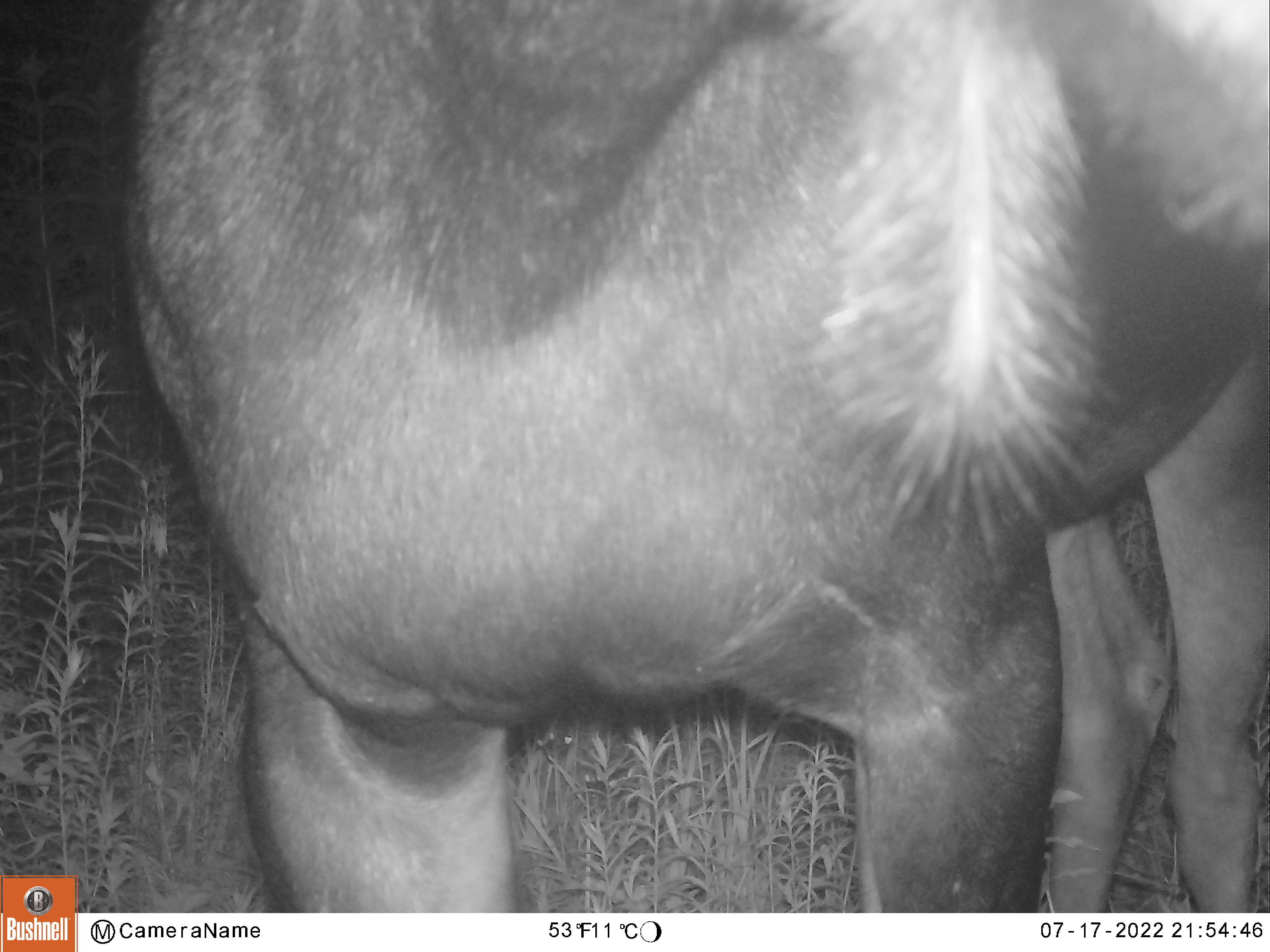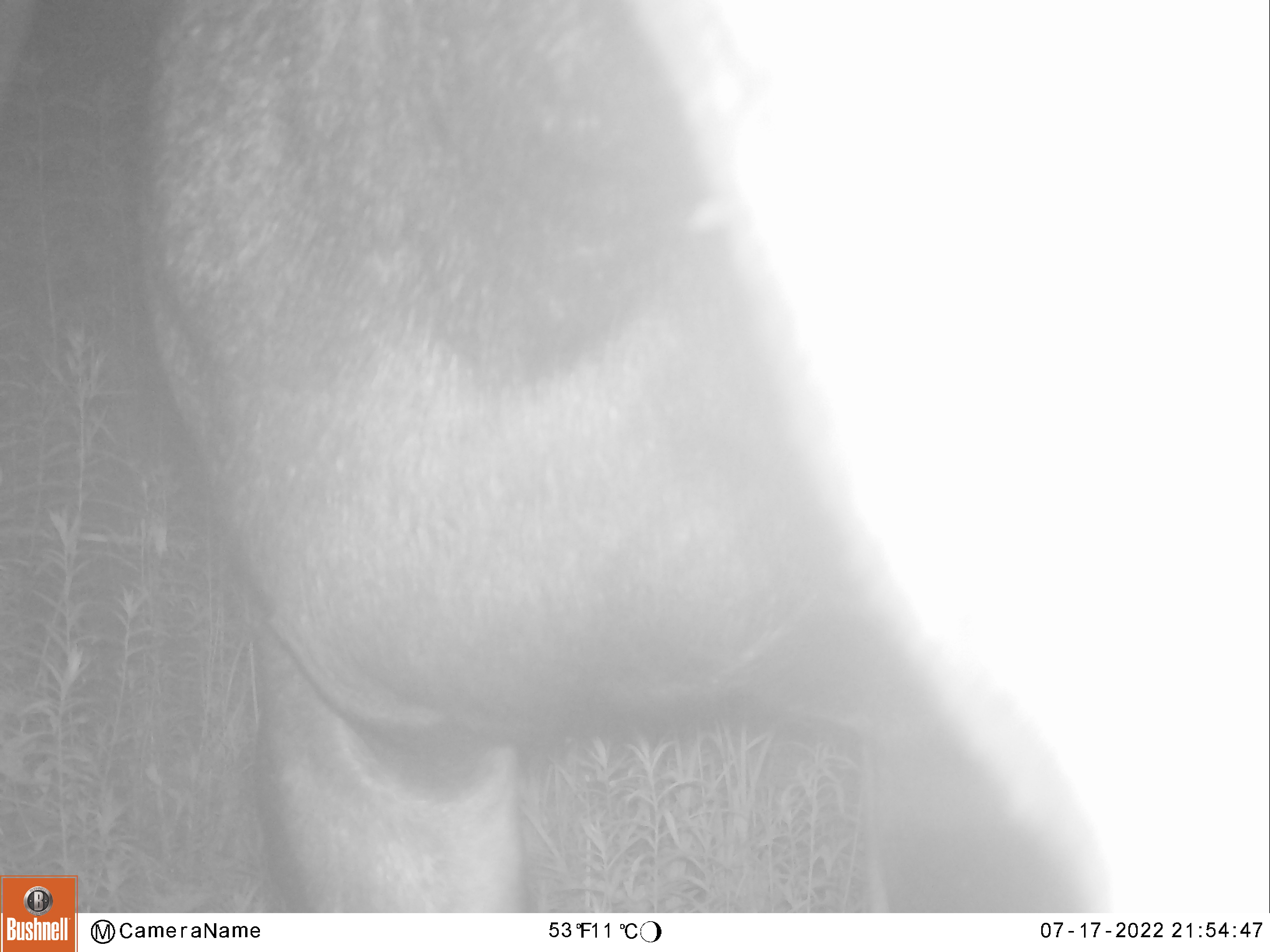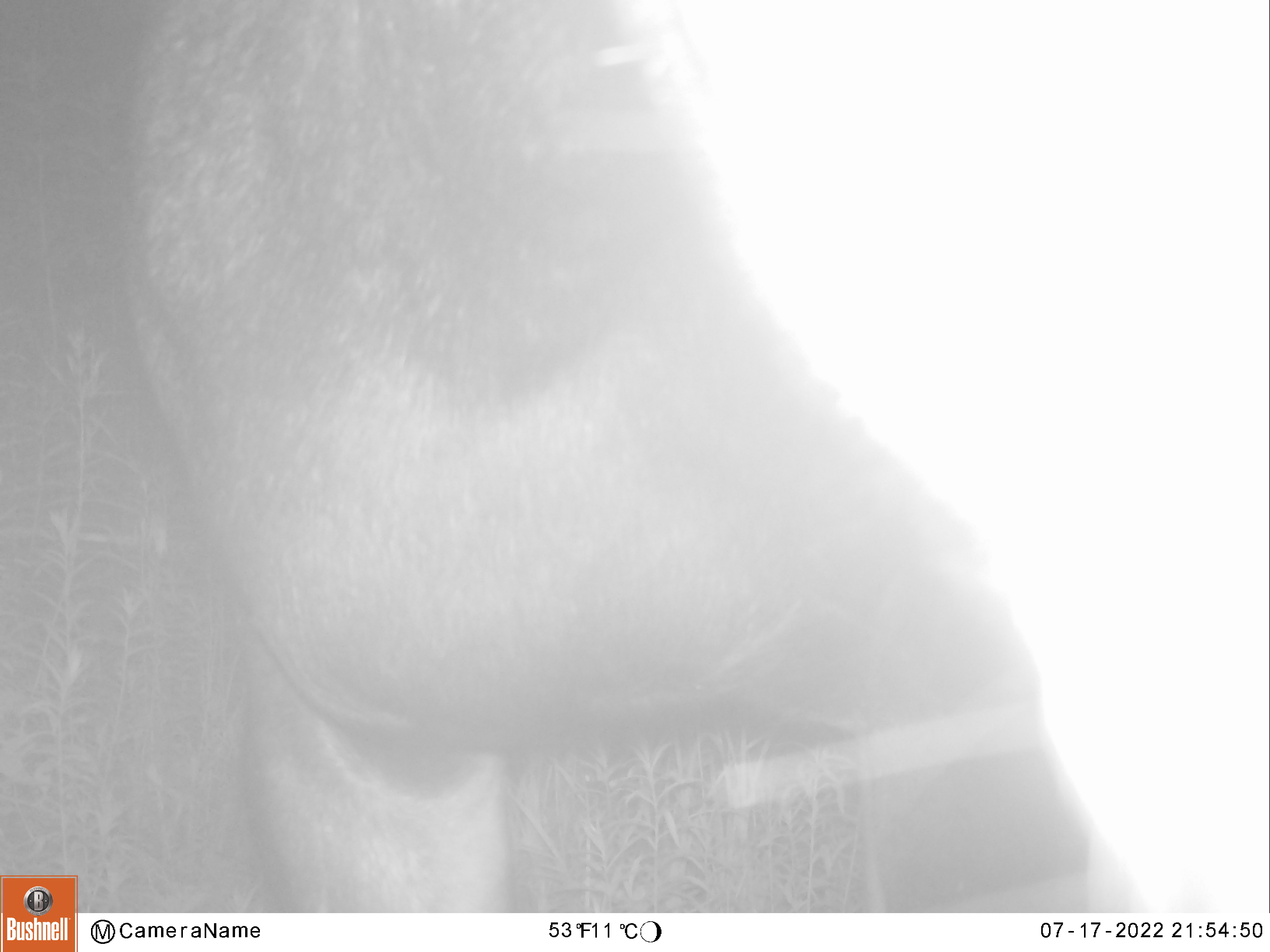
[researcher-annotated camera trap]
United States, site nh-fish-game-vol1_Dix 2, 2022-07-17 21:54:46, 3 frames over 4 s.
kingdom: Animalia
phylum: Chordata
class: Mammalia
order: Artiodactyla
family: Cervidae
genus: Alces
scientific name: Alces alces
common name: moose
Moose (Alces alces).